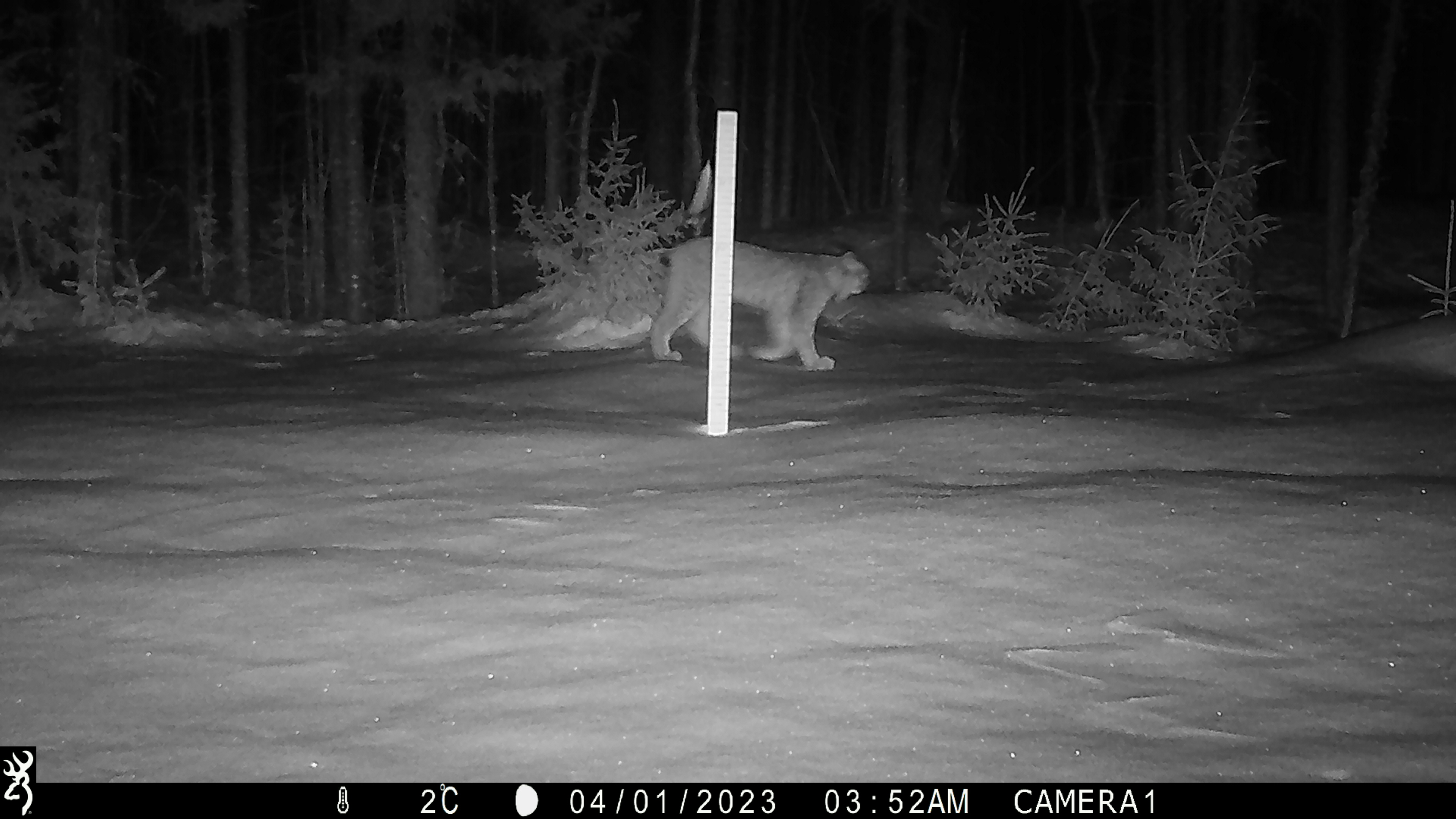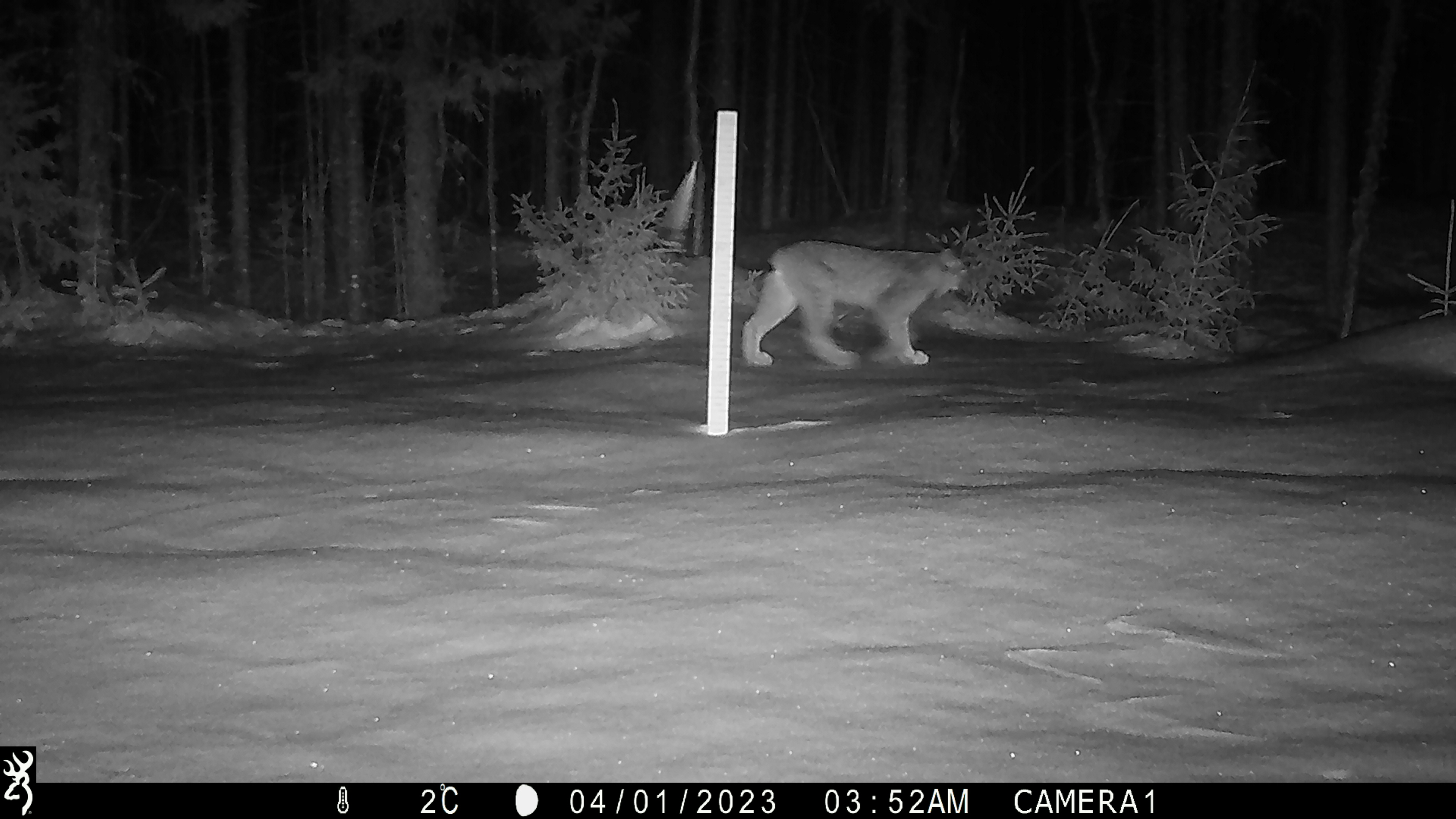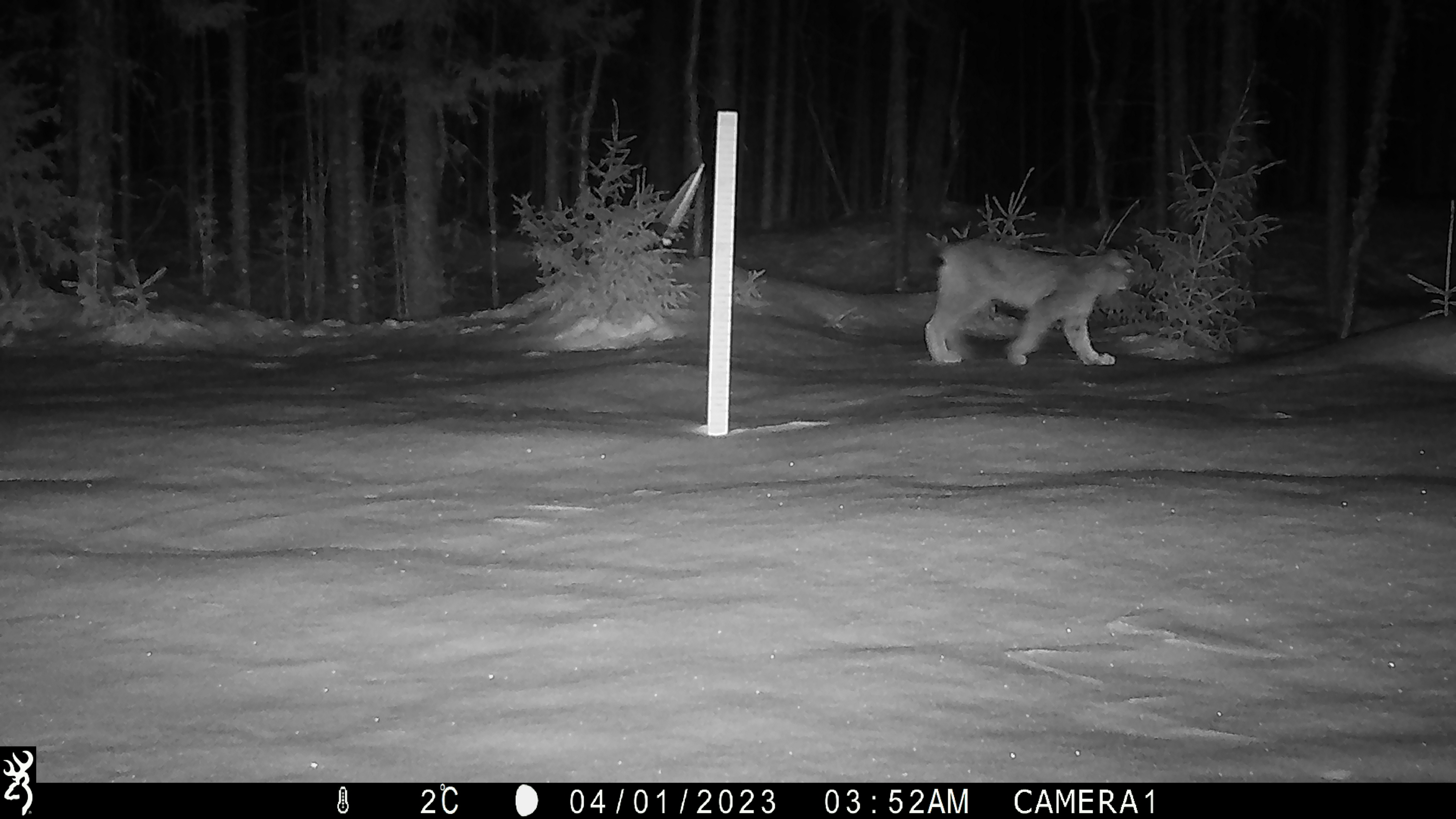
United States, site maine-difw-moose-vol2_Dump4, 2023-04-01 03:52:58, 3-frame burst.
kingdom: Animalia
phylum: Chordata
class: Mammalia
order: Carnivora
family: Felidae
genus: Lynx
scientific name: Lynx canadensis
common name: canada lynx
Canada lynx (Lynx canadensis).